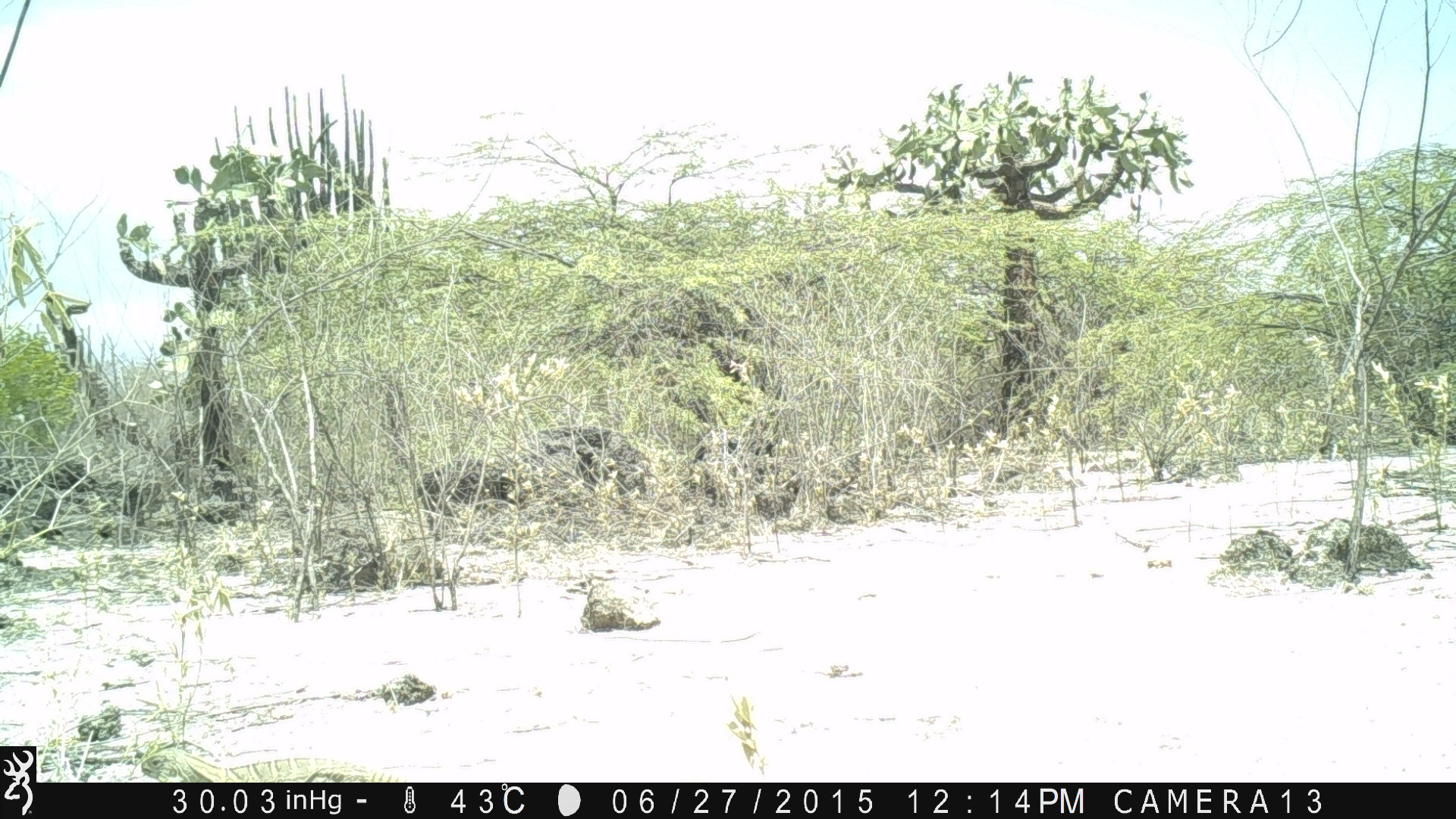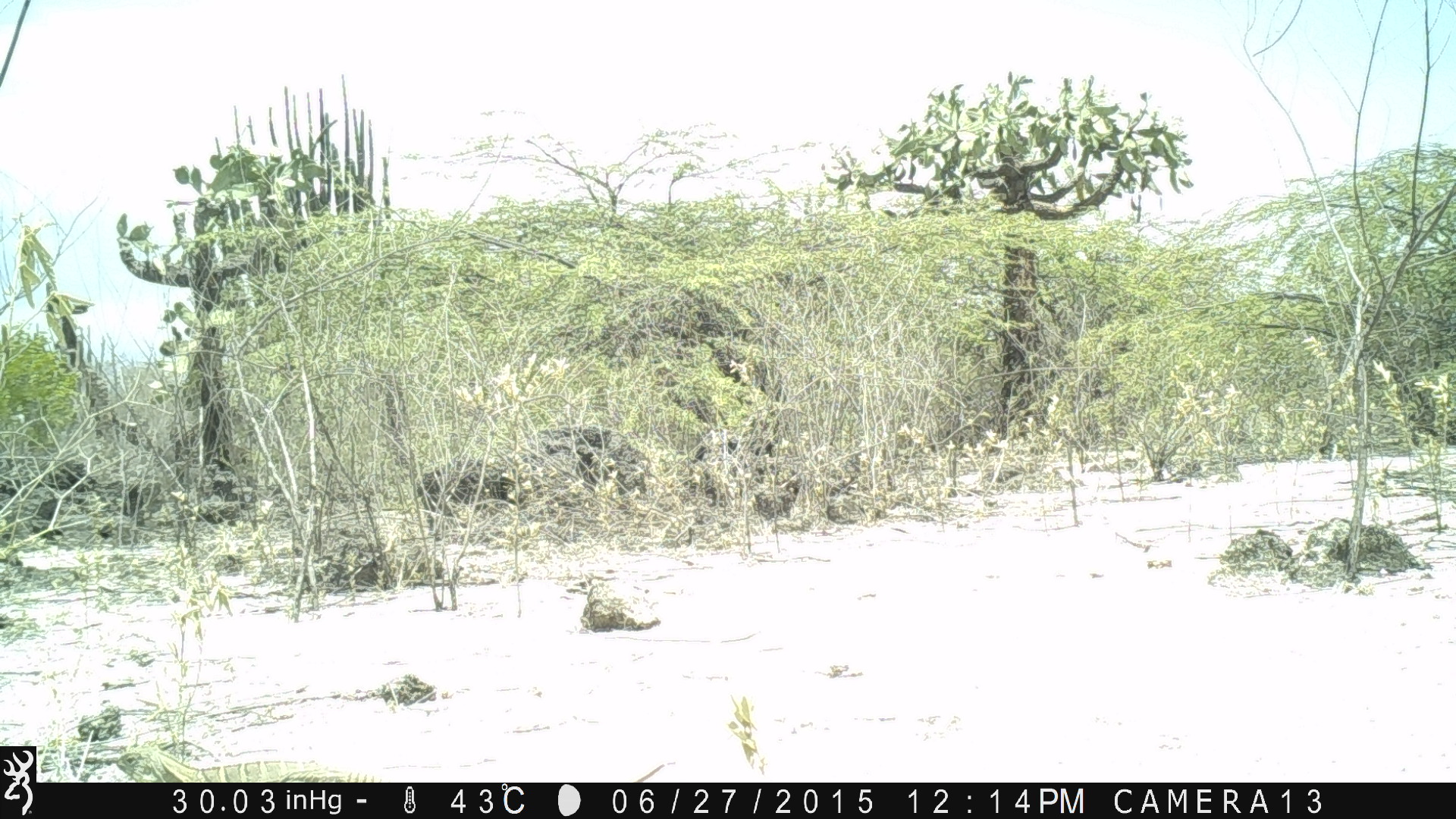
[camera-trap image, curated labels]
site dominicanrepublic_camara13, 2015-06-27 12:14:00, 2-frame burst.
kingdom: Animalia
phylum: Chordata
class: Reptilia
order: Squamata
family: Iguanidae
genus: Iguana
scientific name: Iguana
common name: typical iguanas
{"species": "Iguana (typical iguanas)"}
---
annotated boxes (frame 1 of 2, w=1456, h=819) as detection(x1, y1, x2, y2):
iguana: detection(137, 744, 417, 784)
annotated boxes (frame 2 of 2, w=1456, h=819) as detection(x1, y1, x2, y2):
iguana: detection(113, 745, 385, 783)